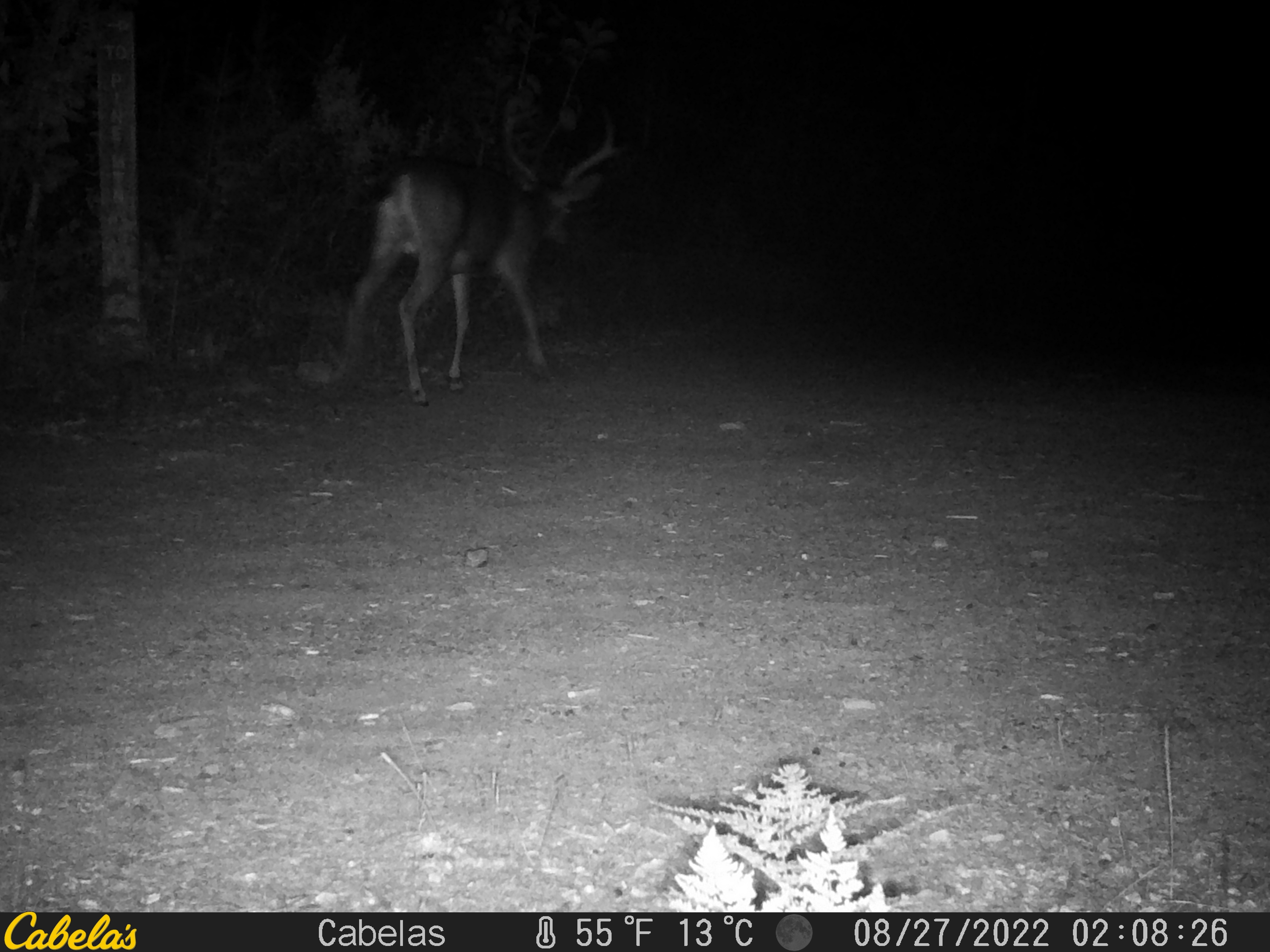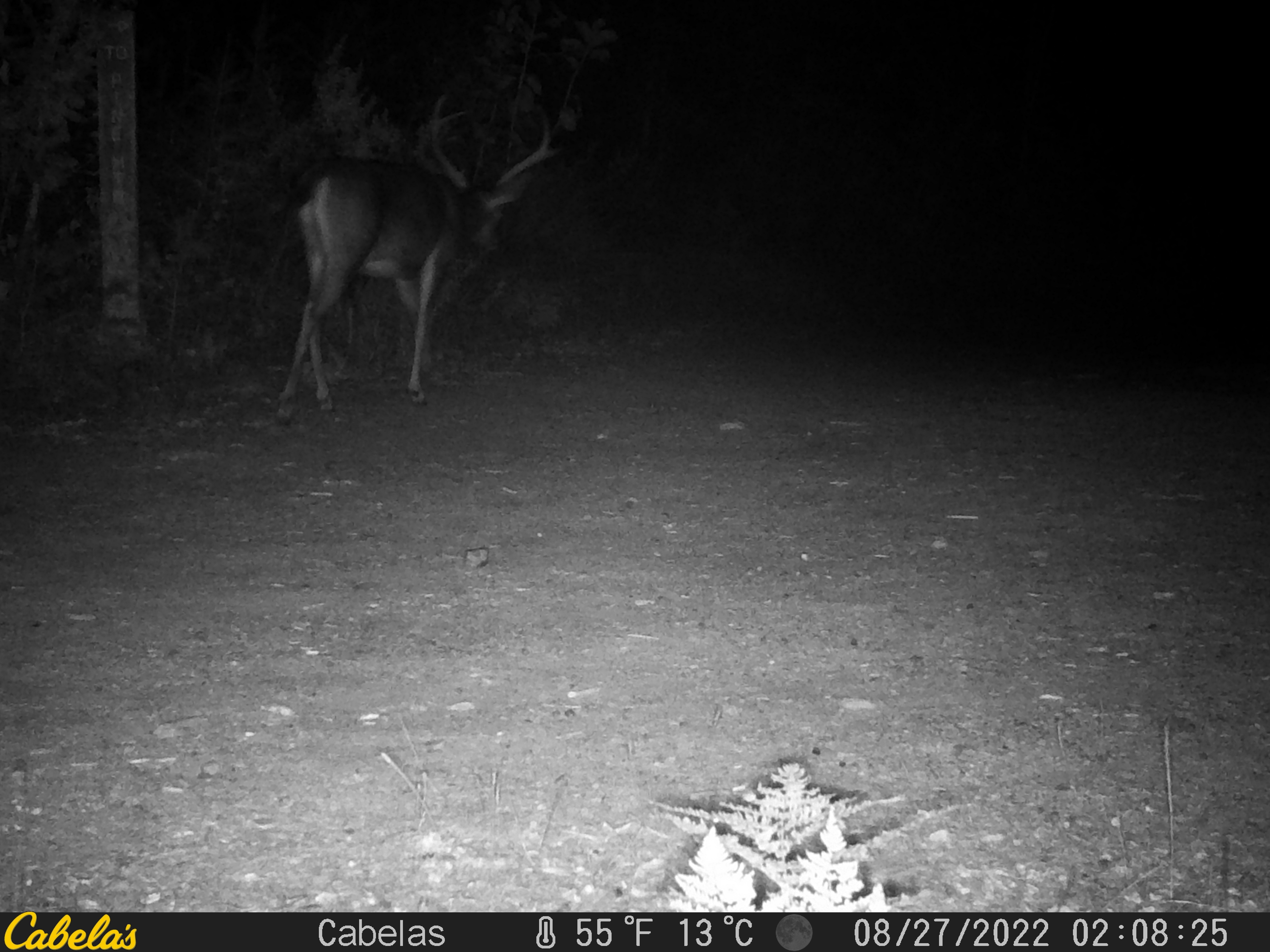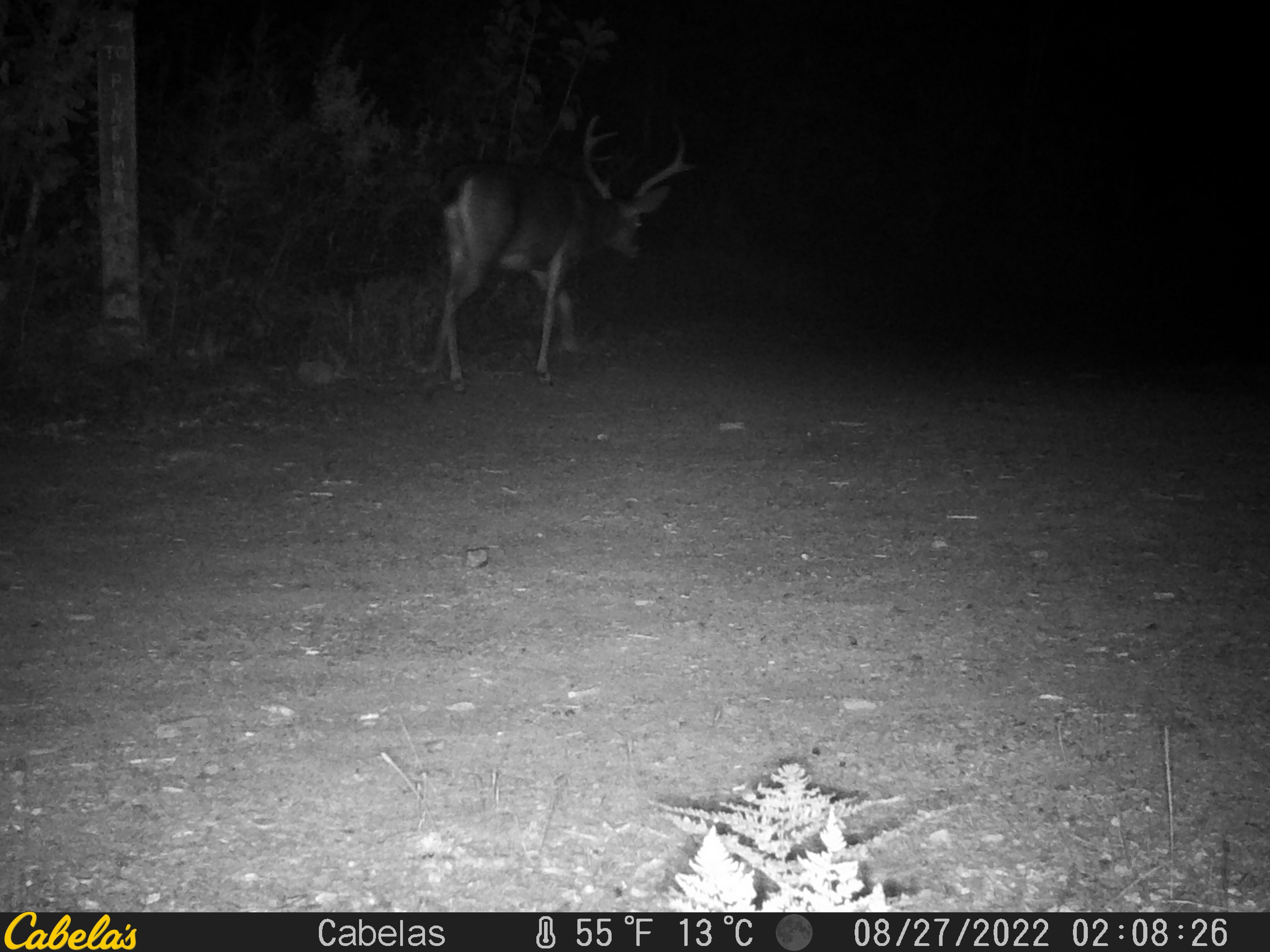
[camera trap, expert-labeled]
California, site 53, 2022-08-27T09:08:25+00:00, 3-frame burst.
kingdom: Animalia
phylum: Chordata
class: Mammalia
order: Artiodactyla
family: Cervidae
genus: Odocoileus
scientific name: Odocoileus hemionus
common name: mule deer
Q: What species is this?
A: Mule deer (Odocoileus hemionus).